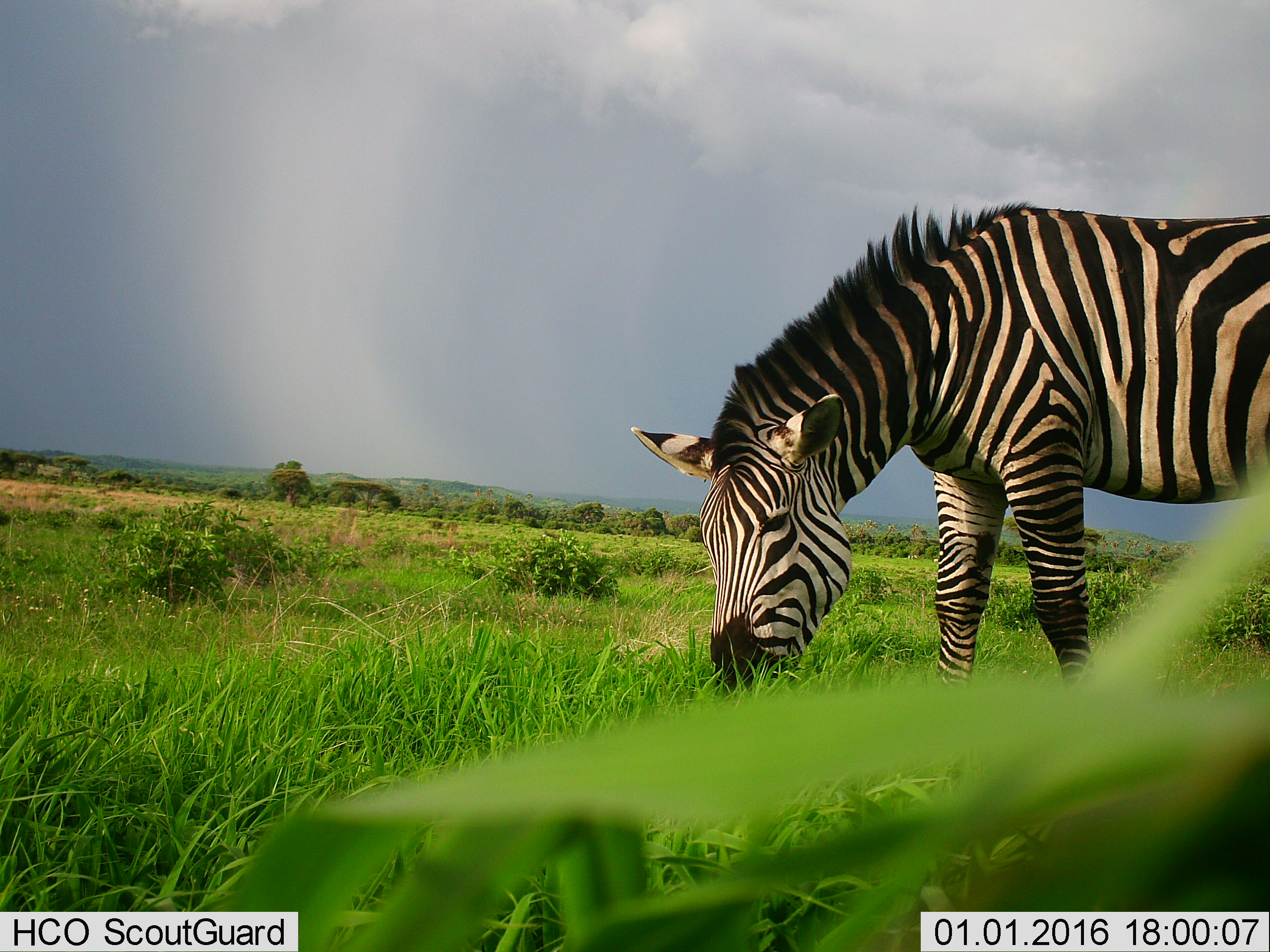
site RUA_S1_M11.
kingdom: Animalia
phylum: Chordata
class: Mammalia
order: Perissodactyla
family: Equidae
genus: Equus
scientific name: Equus quagga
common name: plains zebra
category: zebraplains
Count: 1.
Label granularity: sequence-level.